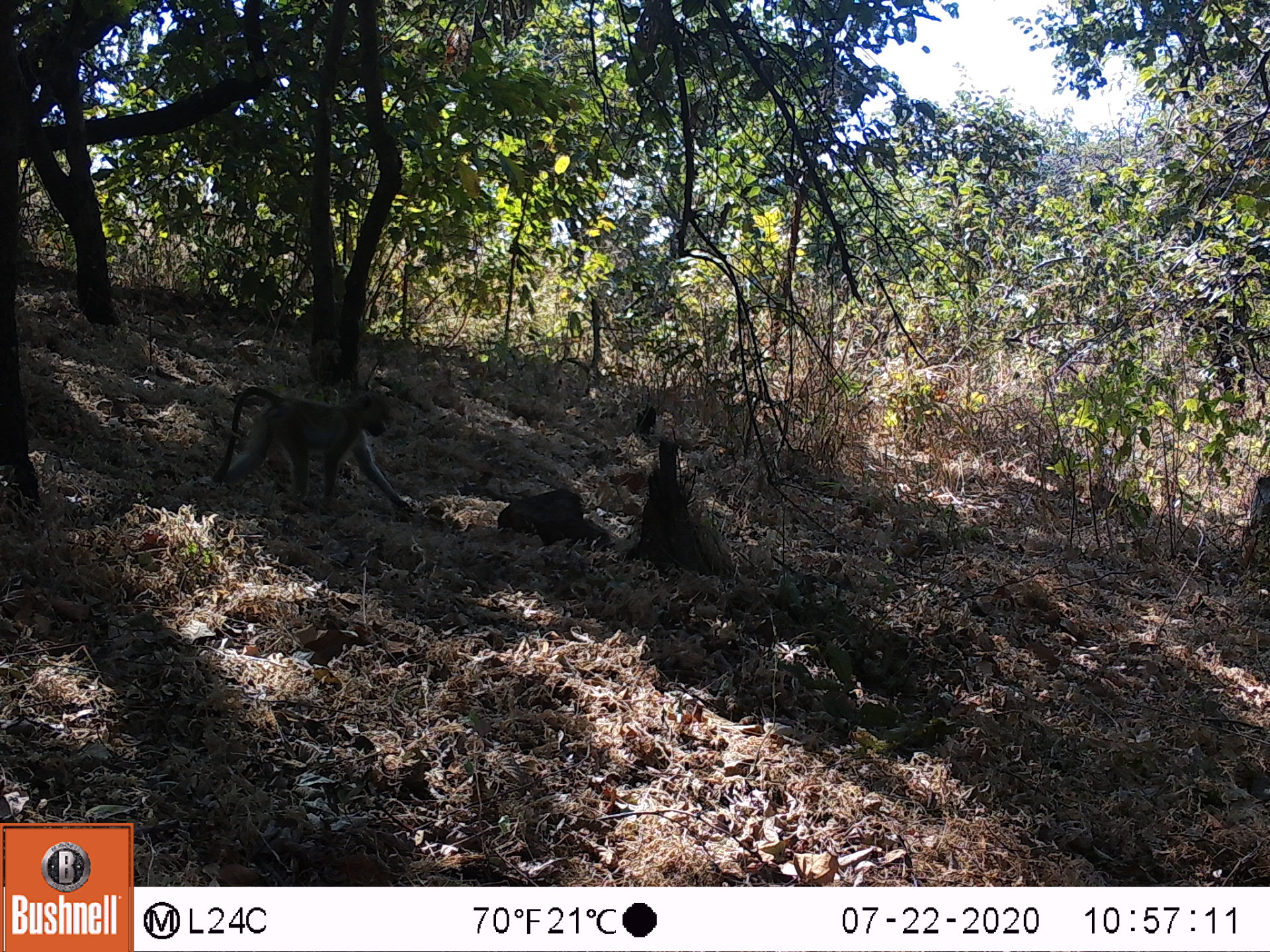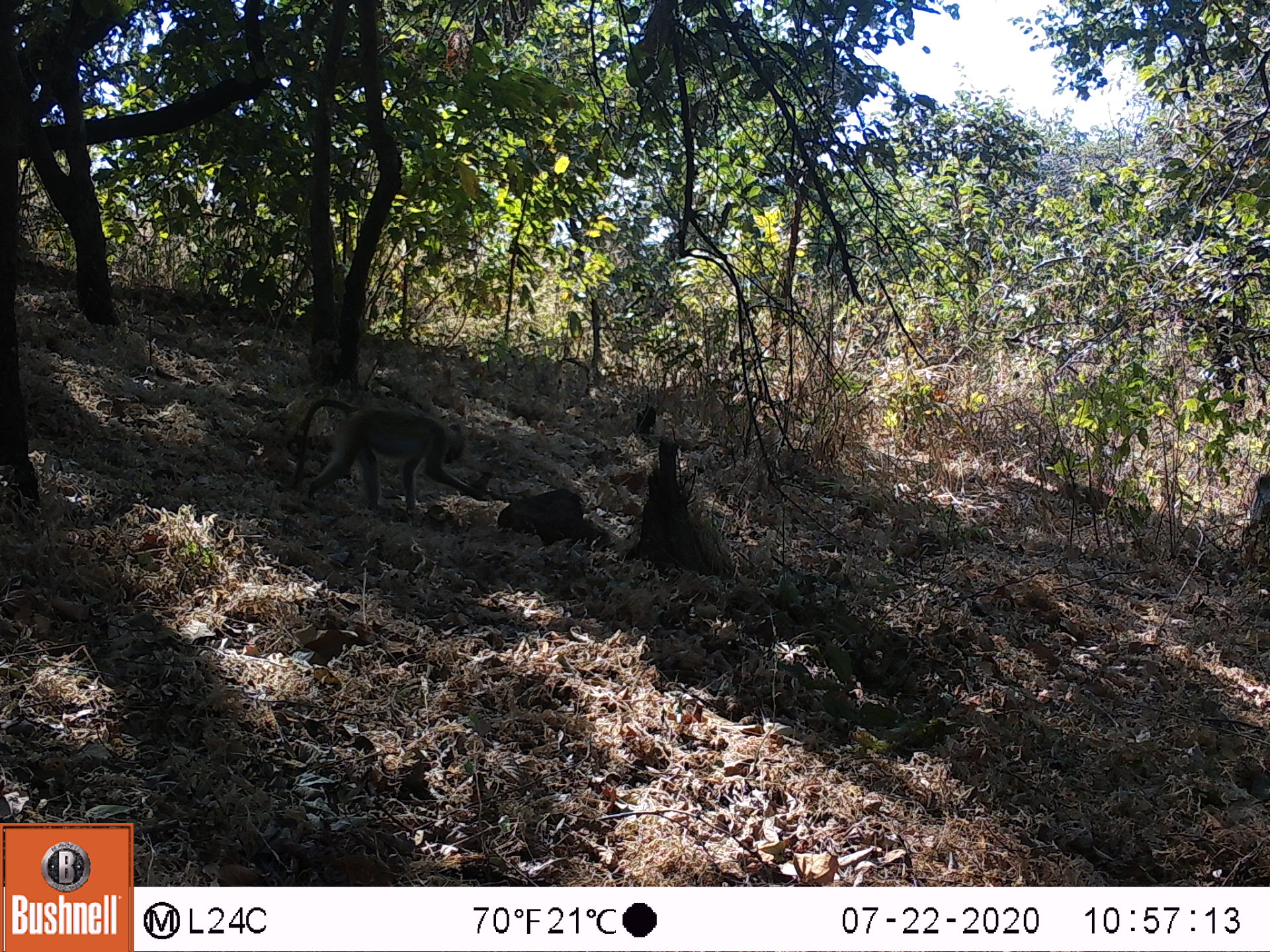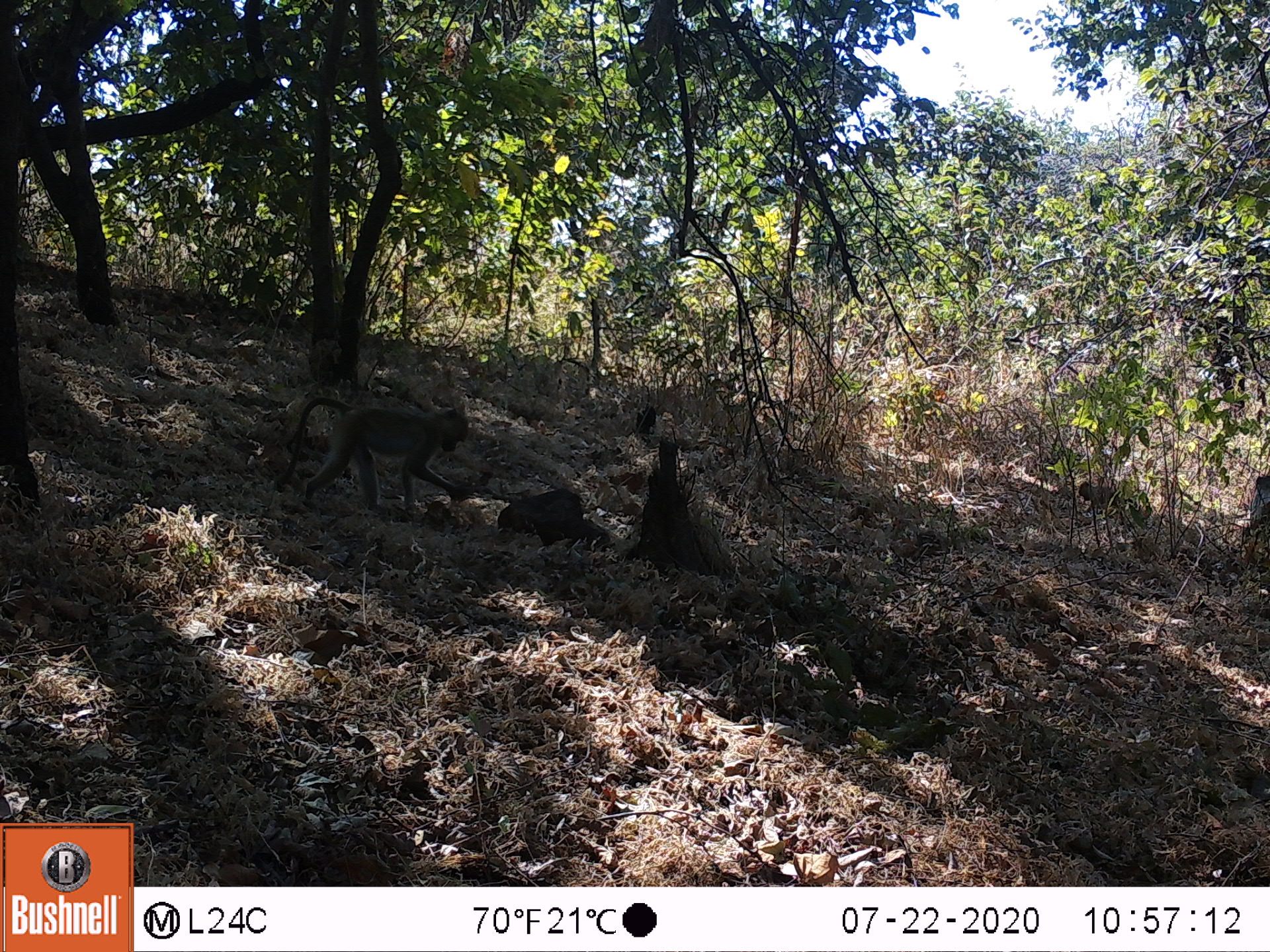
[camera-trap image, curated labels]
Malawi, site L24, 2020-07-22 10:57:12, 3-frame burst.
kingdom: Animalia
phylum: Chordata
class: Mammalia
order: Primates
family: Cercopithecidae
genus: Papio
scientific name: Papio cynocephalus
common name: yellow baboon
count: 2